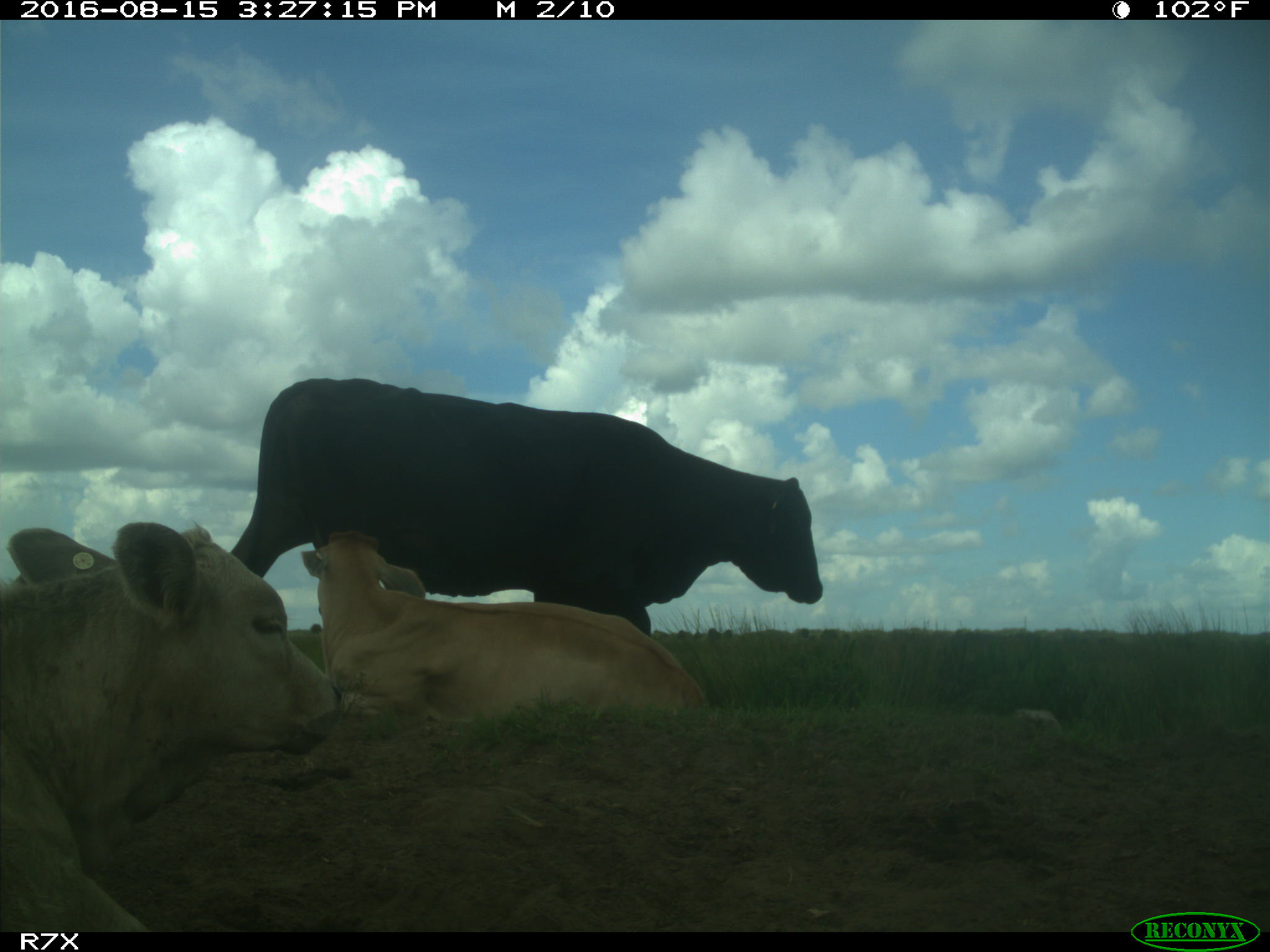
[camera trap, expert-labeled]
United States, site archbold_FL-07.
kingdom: Animalia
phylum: Chordata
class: Mammalia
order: Artiodactyla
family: Bovidae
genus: Bos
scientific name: Bos taurus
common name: domestic cow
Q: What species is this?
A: Bos taurus (domestic cow).